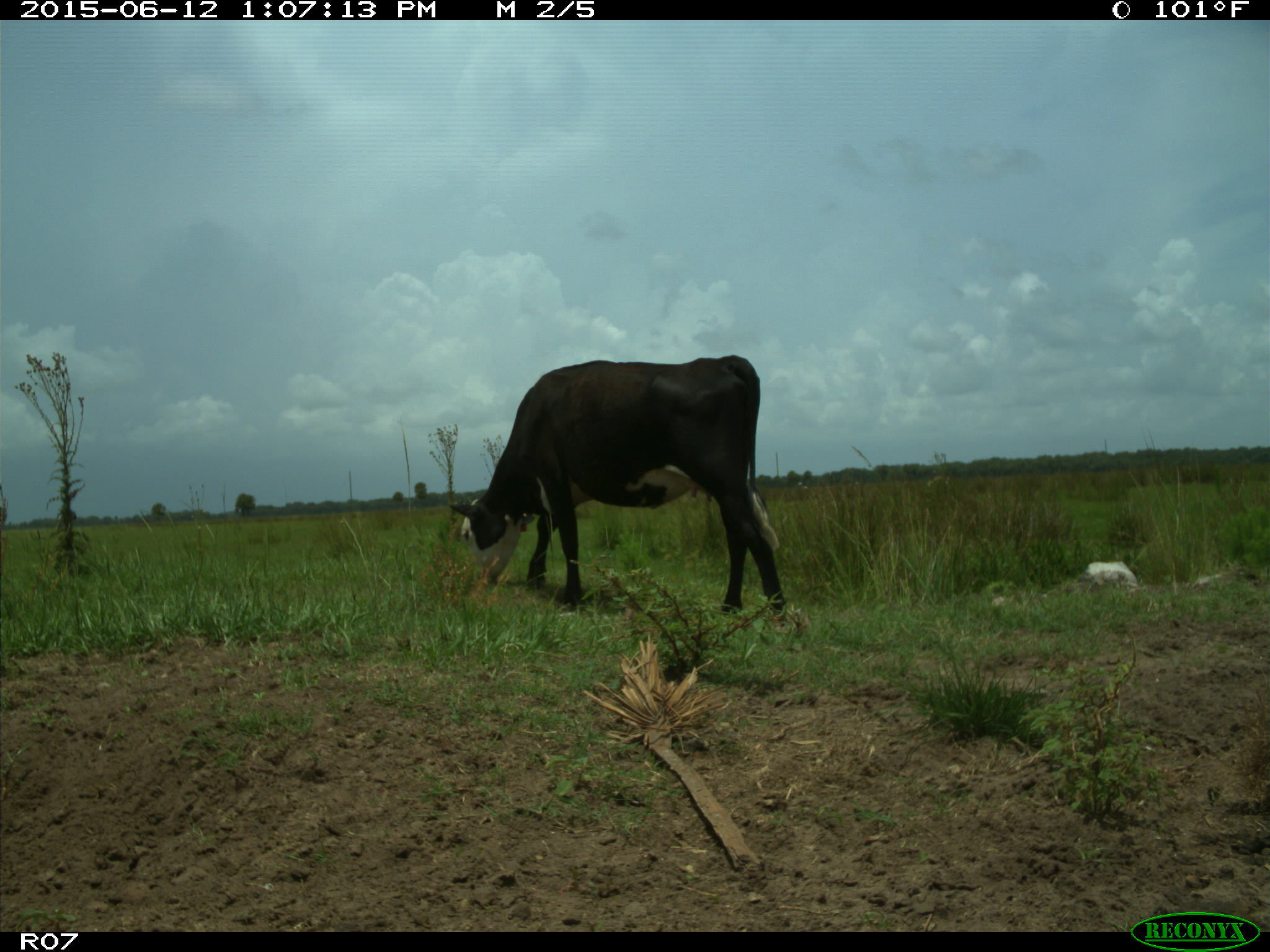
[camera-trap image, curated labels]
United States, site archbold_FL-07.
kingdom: Animalia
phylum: Chordata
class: Mammalia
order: Artiodactyla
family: Bovidae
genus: Bos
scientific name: Bos taurus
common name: domestic cow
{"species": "Bos taurus (domestic cow)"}